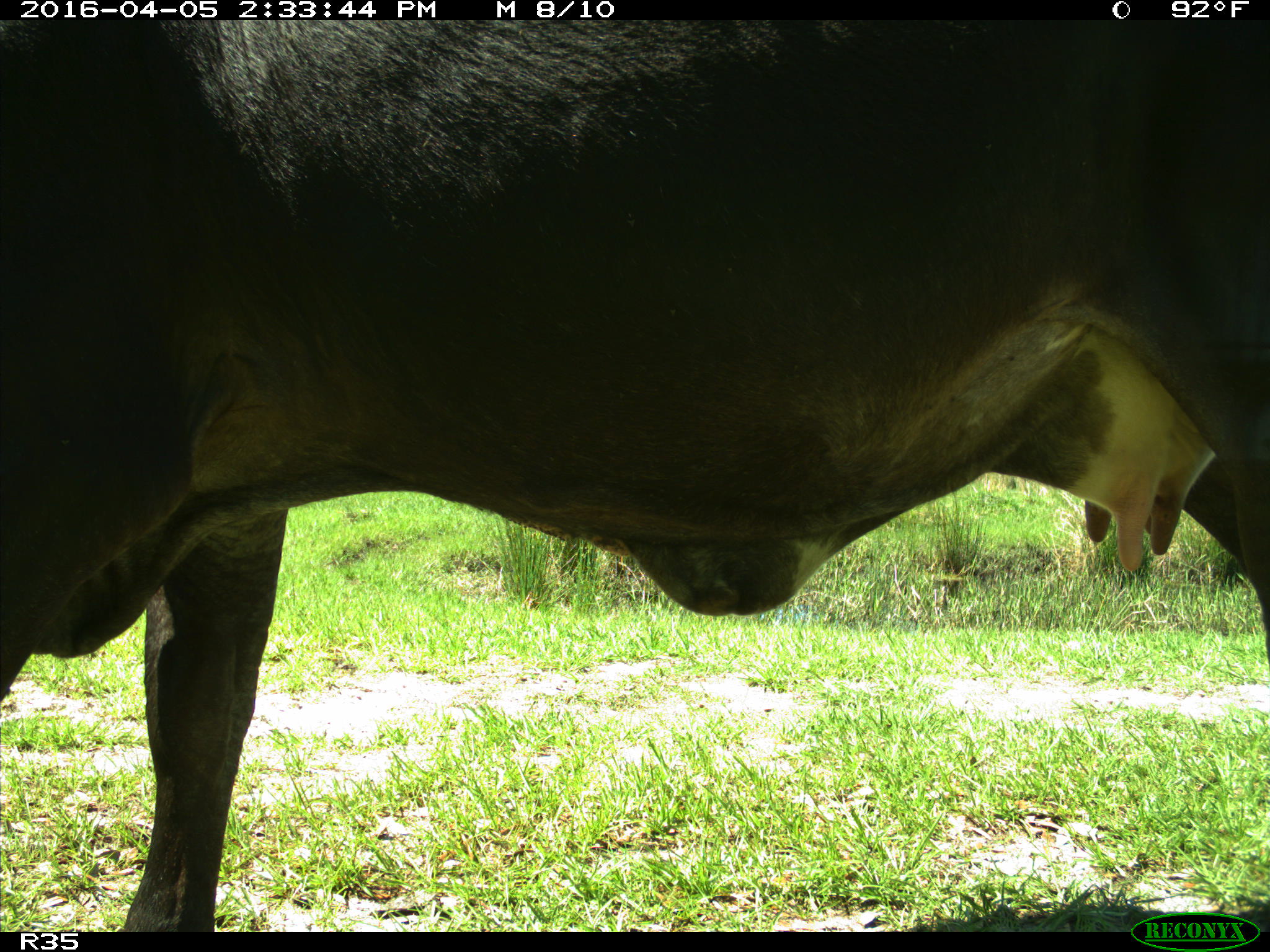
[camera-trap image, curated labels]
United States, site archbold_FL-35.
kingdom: Animalia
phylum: Chordata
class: Mammalia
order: Artiodactyla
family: Bovidae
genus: Bos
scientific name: Bos taurus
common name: domestic cow